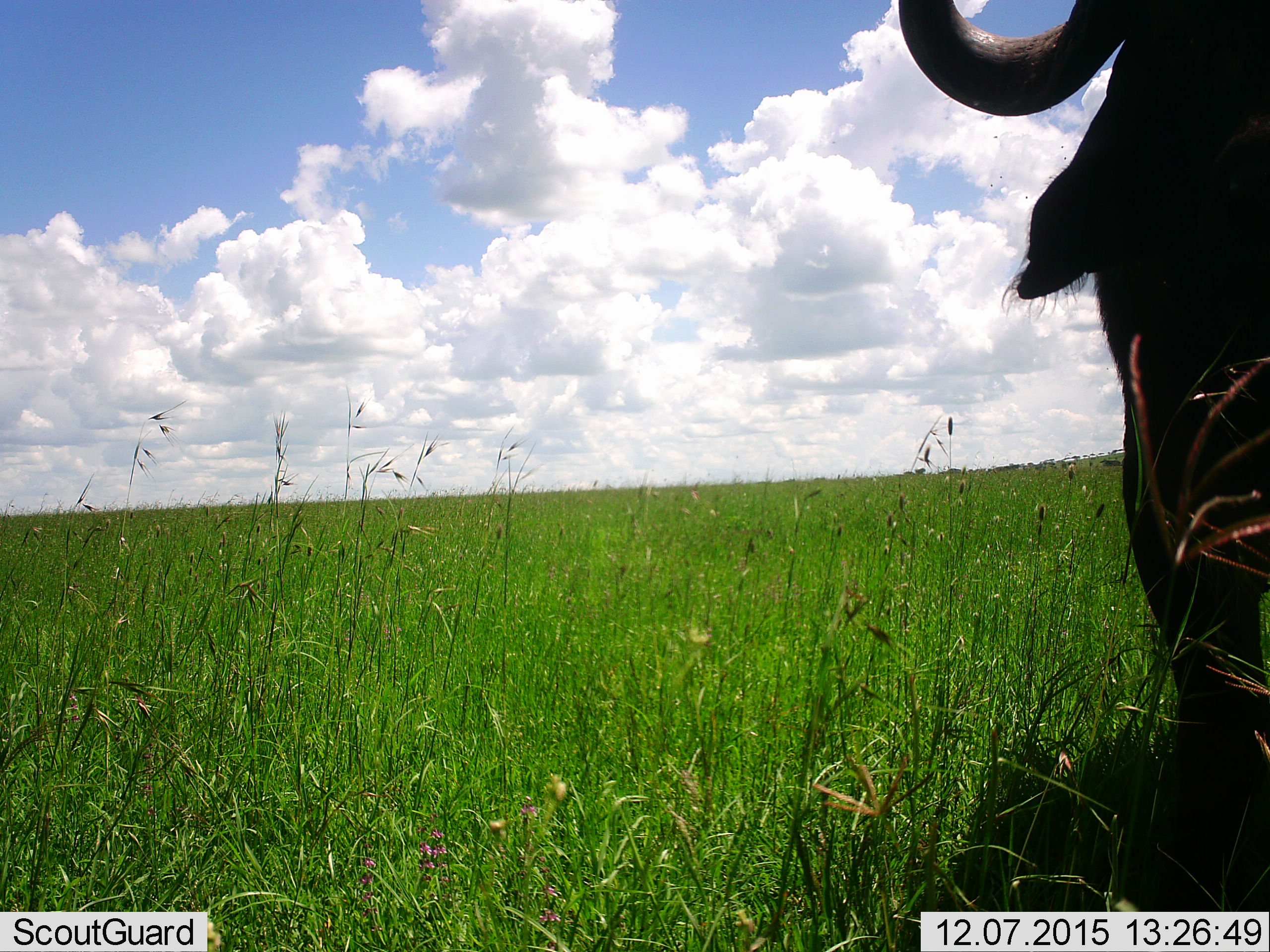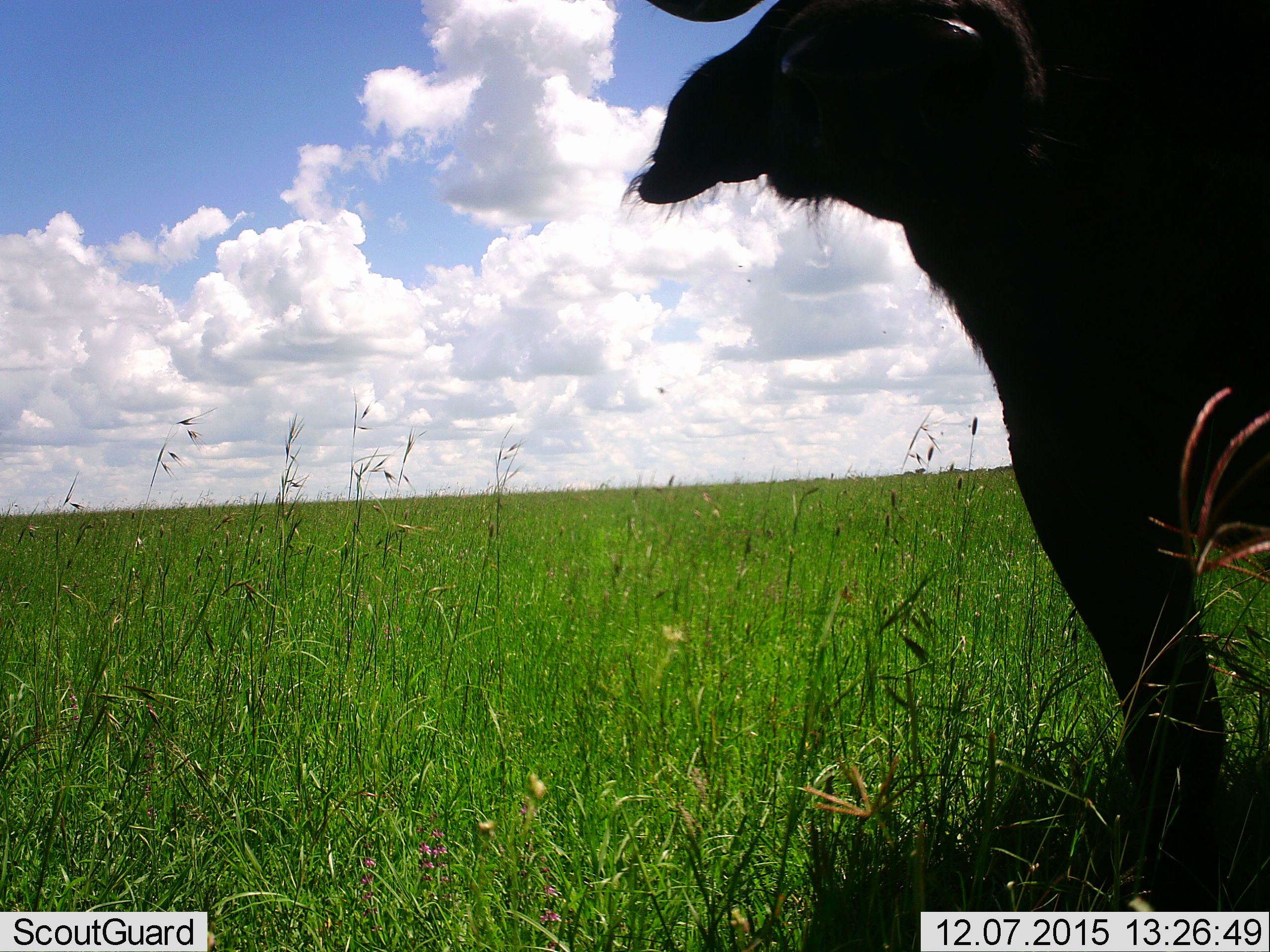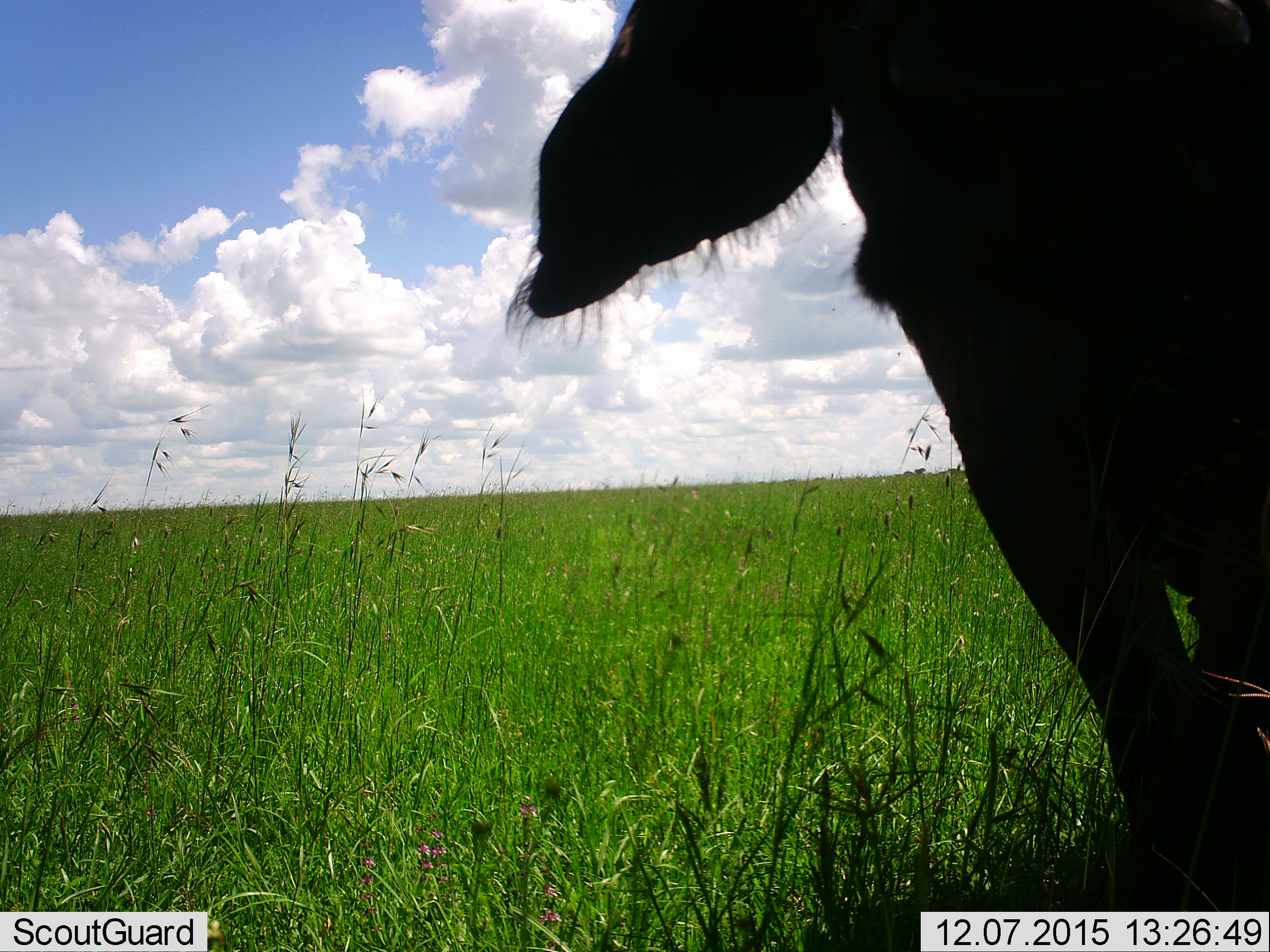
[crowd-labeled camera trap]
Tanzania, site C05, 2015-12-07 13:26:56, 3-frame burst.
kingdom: Animalia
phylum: Chordata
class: Mammalia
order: Artiodactyla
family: Bovidae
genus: Syncerus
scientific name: Syncerus caffer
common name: cape buffalo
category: buffalo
Buffalo (cape buffalo) (Syncerus caffer), count 1. Behavior (volunteer vote fractions): standing 42%, resting 8%, moving 42%, interacting 0%. Young present (vote fraction): 0%. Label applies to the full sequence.